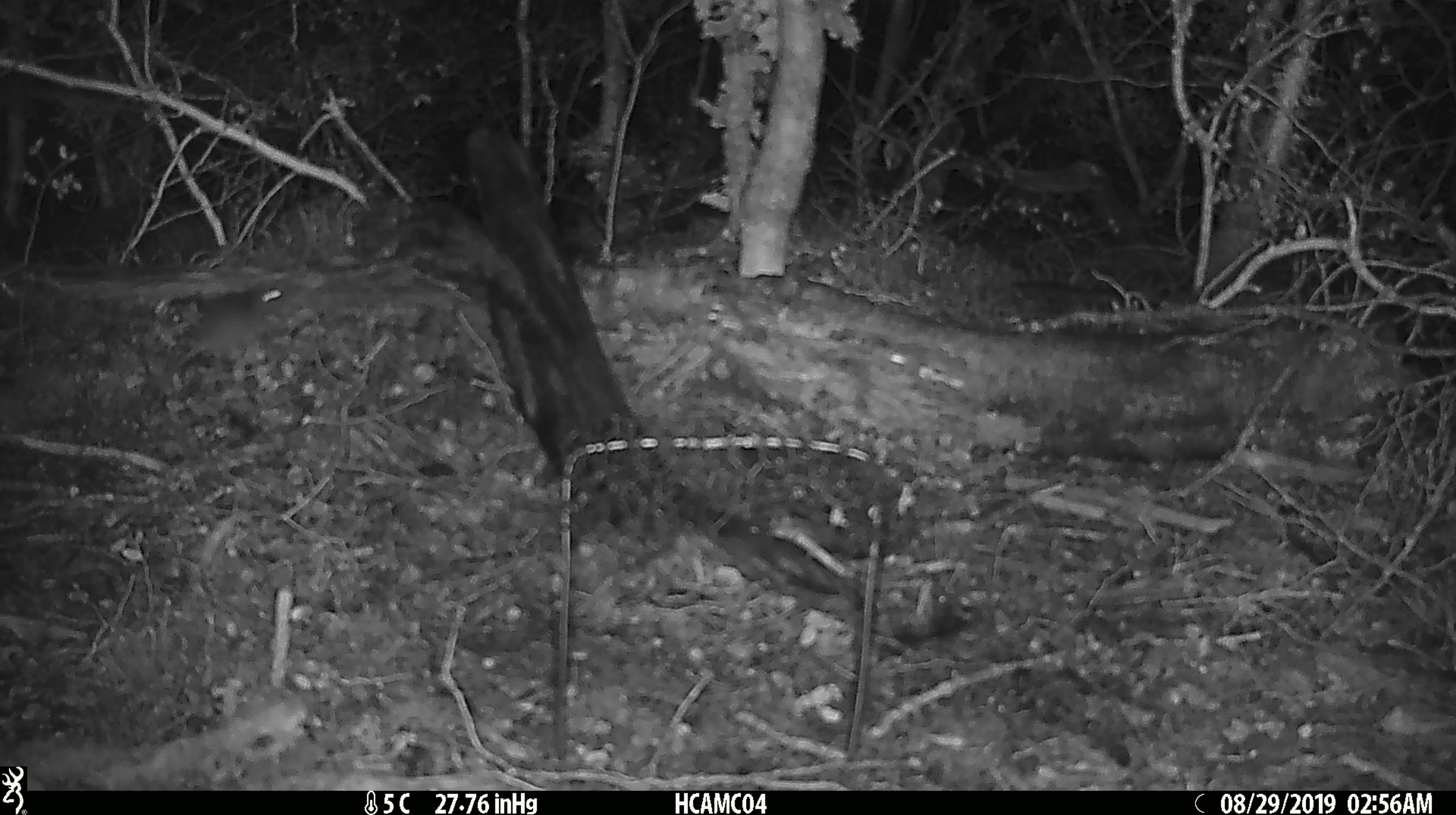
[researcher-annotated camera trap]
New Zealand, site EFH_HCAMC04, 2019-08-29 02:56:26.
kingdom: Animalia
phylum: Chordata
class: Mammalia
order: Rodentia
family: Muridae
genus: Mus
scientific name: Mus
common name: mouse